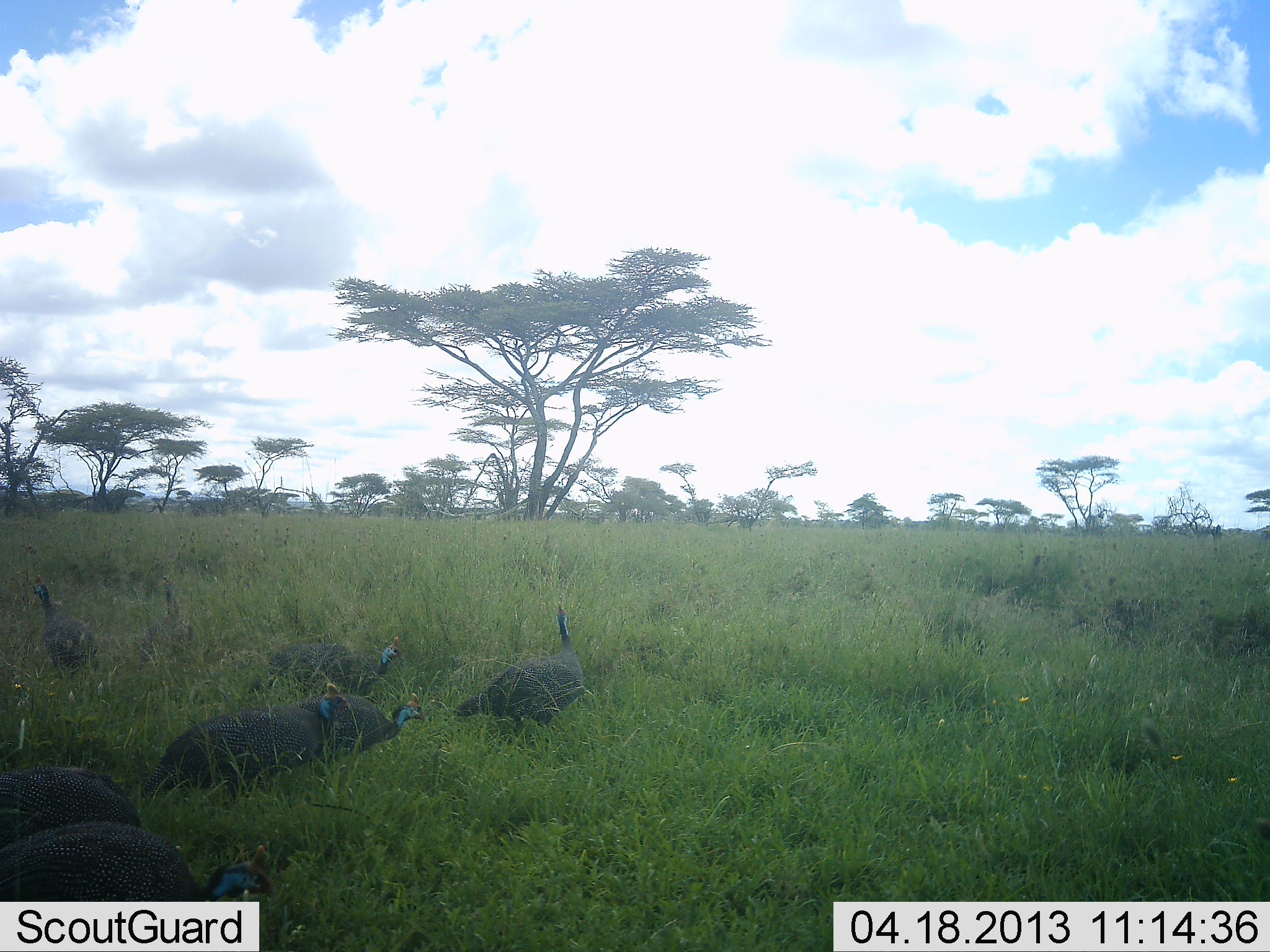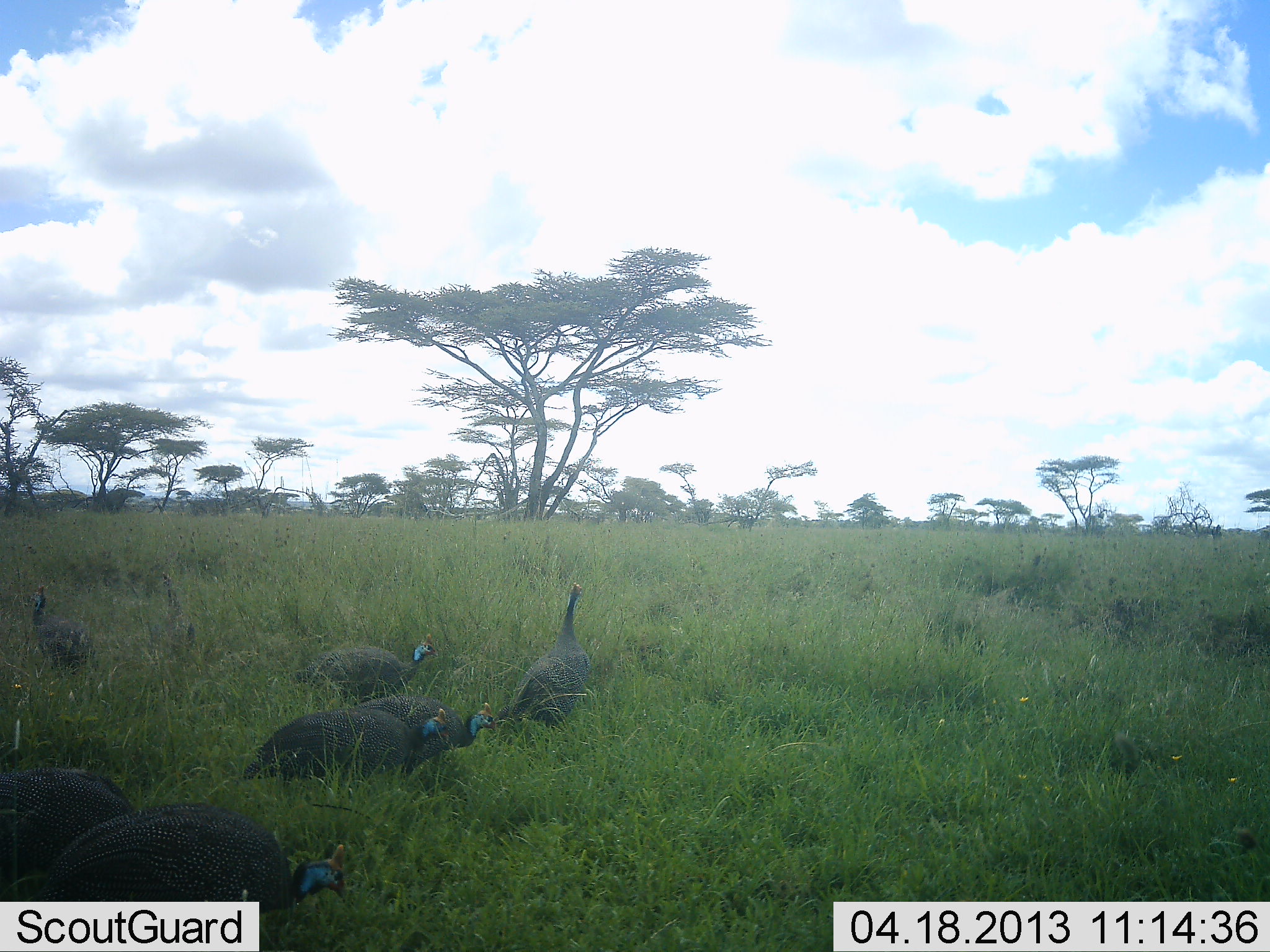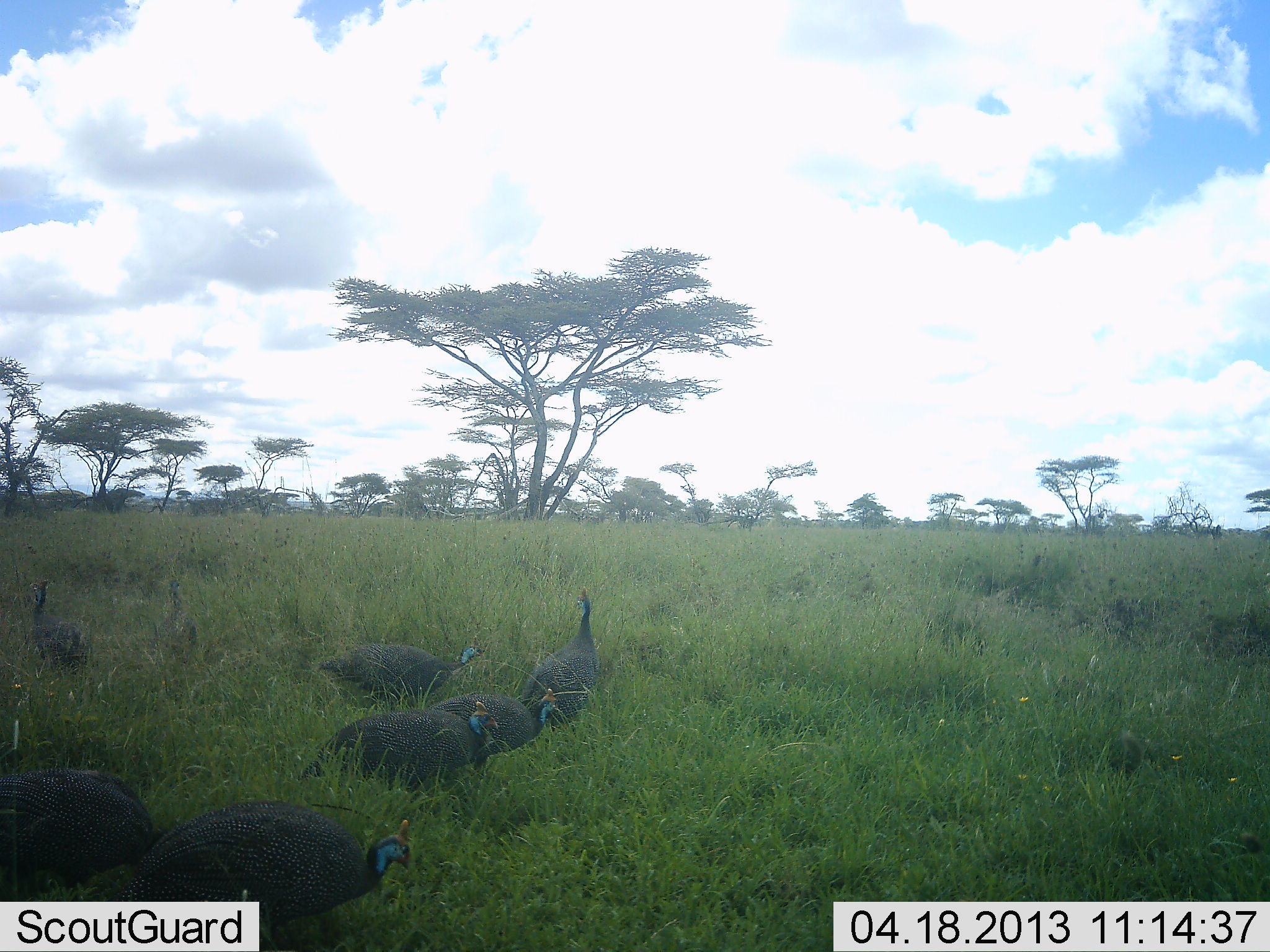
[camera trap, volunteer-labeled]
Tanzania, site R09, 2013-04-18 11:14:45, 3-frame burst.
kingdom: Animalia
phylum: Chordata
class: Aves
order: Galliformes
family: Numididae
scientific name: Numididae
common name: guinea fowl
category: guineafowl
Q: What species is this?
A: Guineafowl (guinea fowl) (Numididae).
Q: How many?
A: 7.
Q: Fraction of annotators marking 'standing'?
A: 20%.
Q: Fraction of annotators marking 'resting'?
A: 0%.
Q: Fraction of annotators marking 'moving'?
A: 80%.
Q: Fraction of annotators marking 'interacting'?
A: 0%.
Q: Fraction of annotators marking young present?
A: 0%.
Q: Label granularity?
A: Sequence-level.